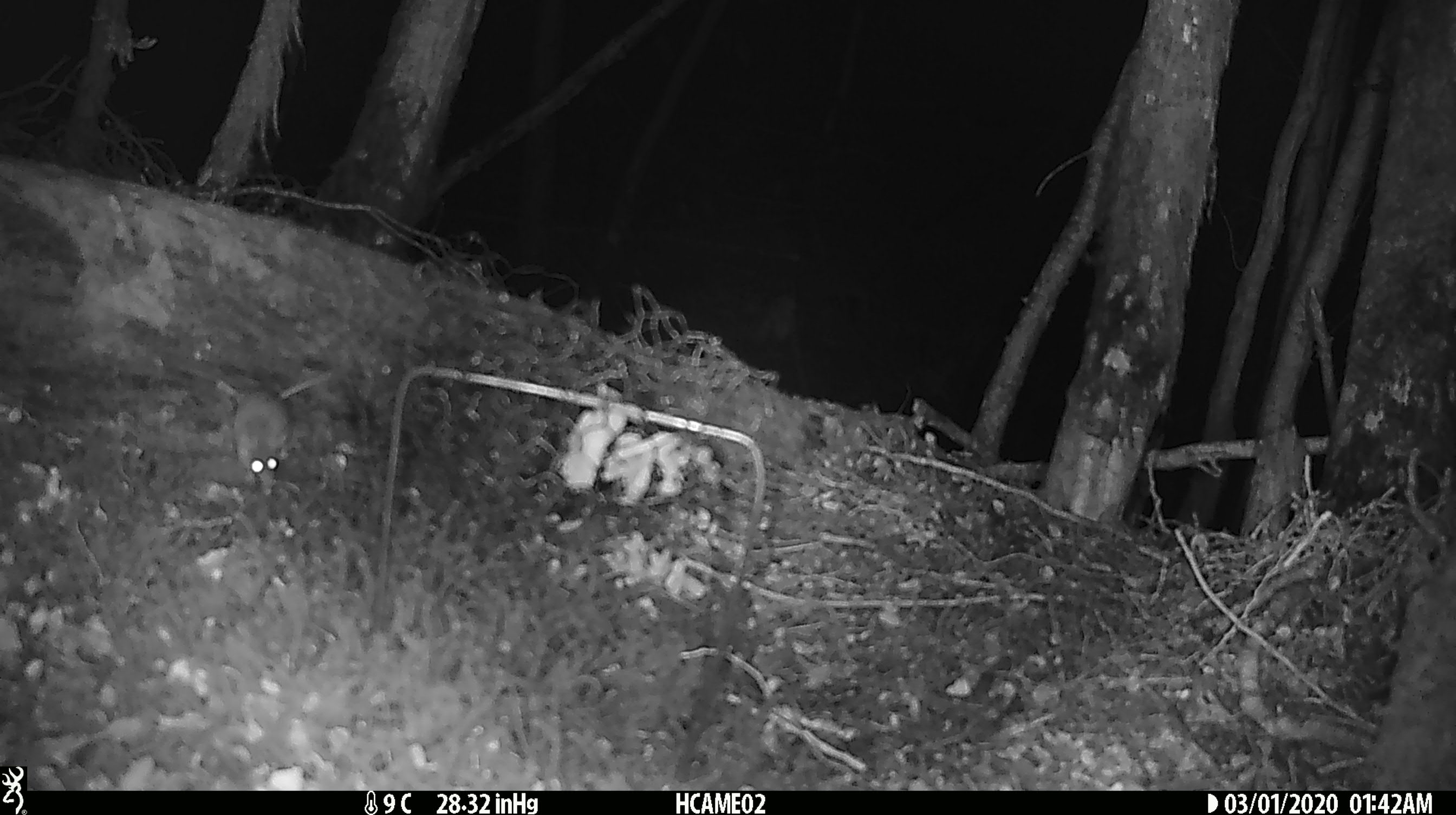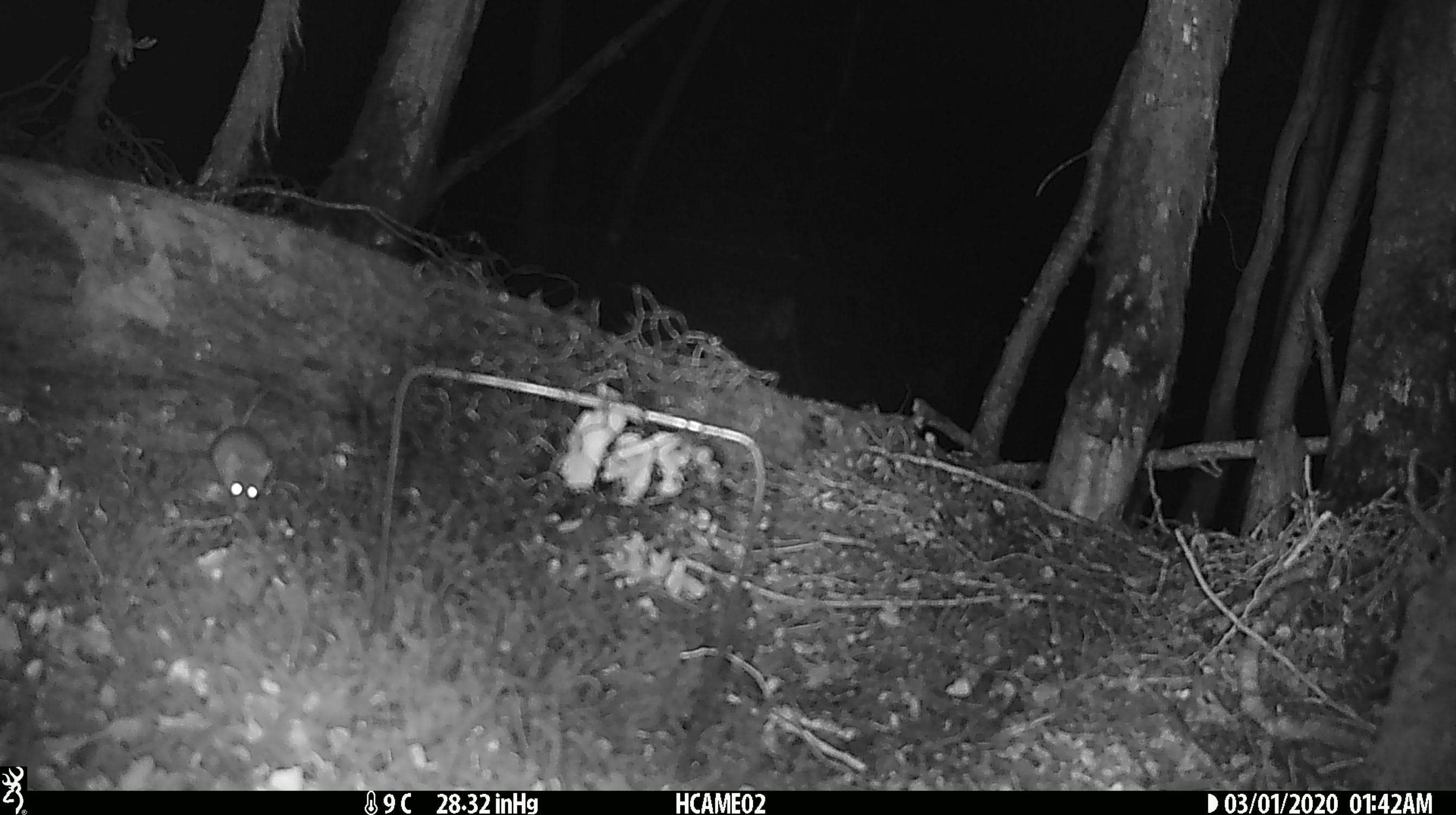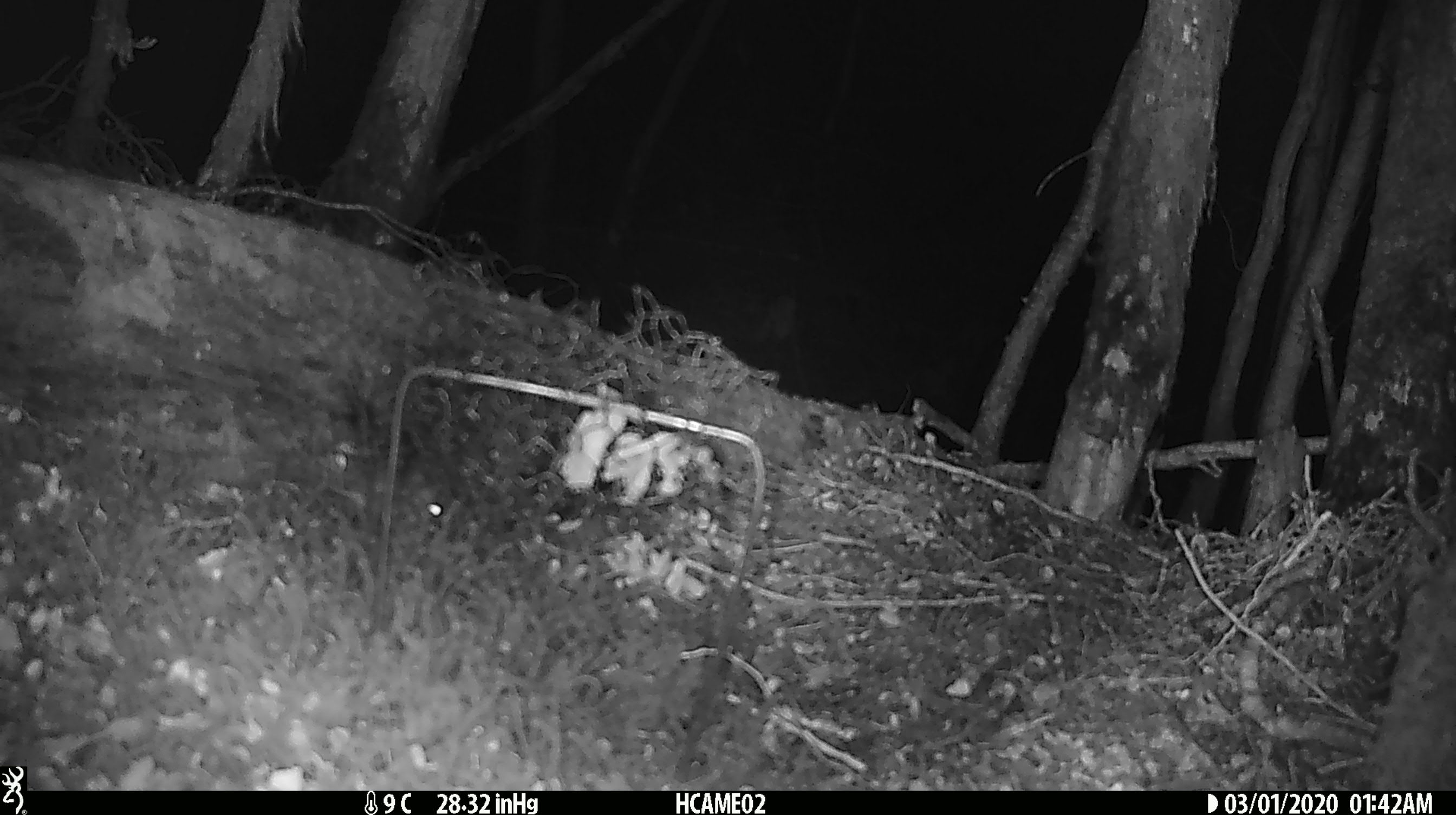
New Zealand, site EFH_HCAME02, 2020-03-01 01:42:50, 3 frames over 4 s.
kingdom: Animalia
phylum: Chordata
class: Mammalia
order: Rodentia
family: Muridae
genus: Mus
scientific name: Mus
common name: mouse